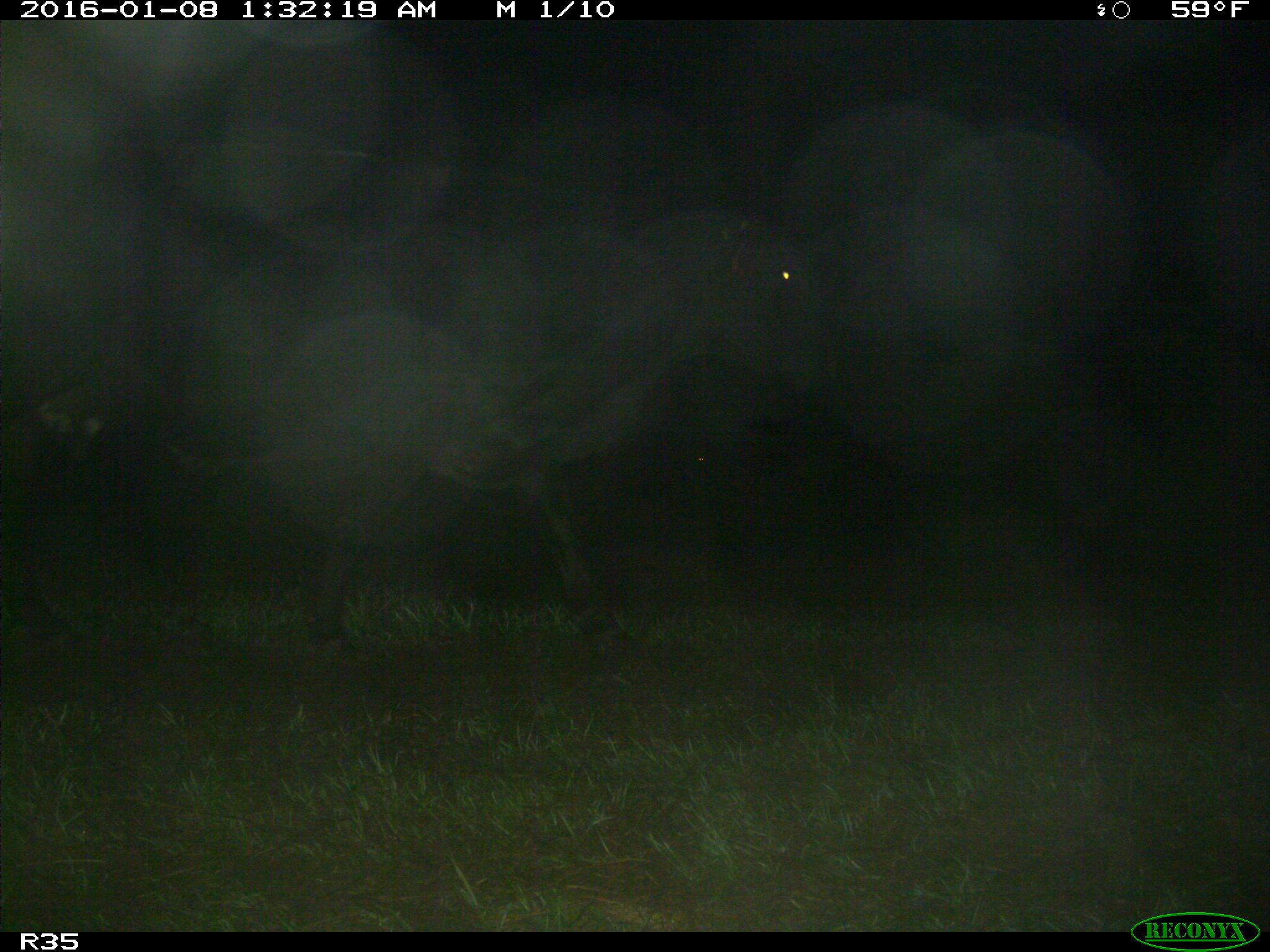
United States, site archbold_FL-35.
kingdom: Animalia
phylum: Chordata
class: Mammalia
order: Artiodactyla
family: Bovidae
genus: Bos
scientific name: Bos taurus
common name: domestic cow